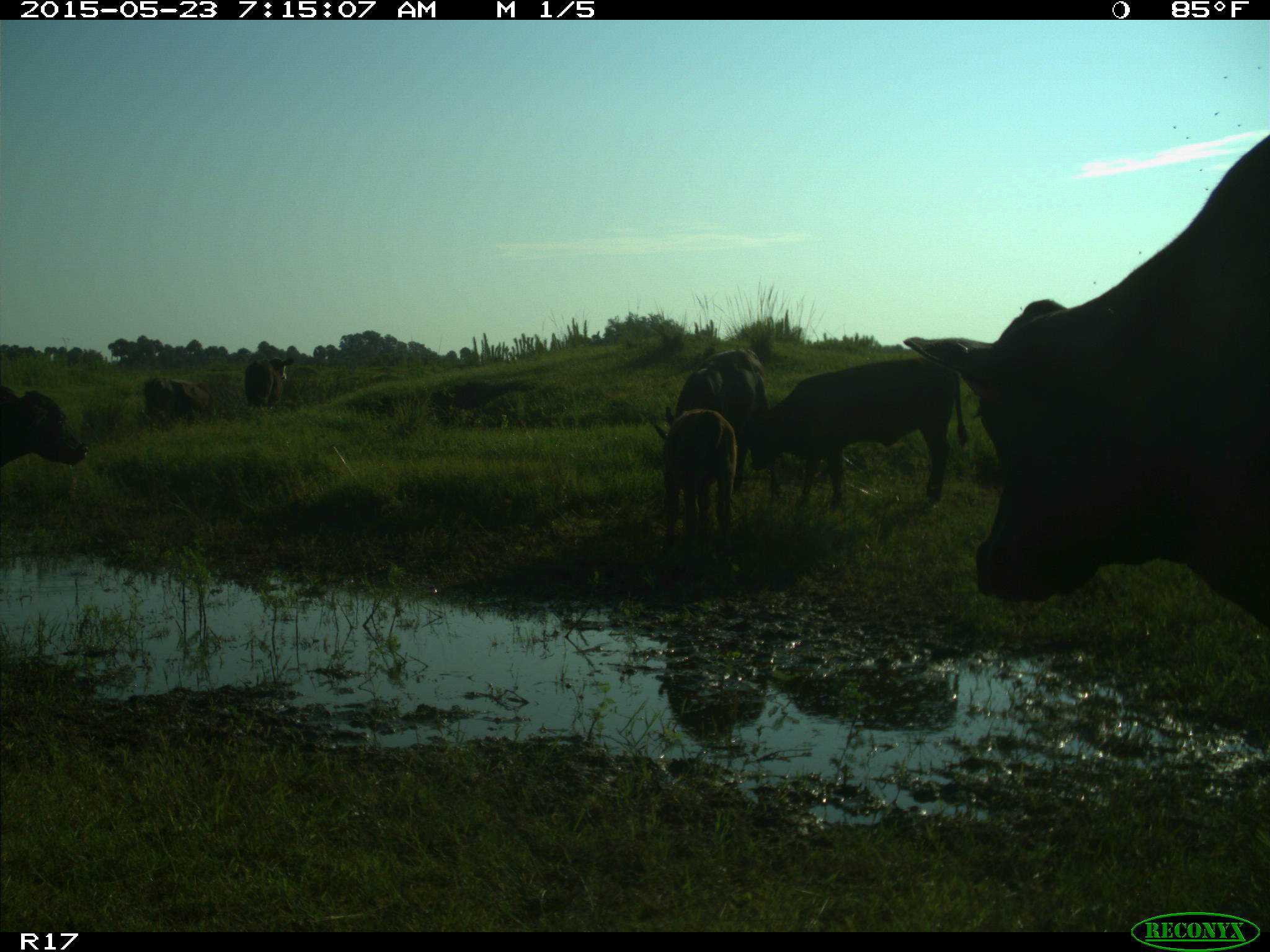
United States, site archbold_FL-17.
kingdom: Animalia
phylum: Chordata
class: Mammalia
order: Artiodactyla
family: Bovidae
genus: Bos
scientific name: Bos taurus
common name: domestic cow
Bos taurus (domestic cow).